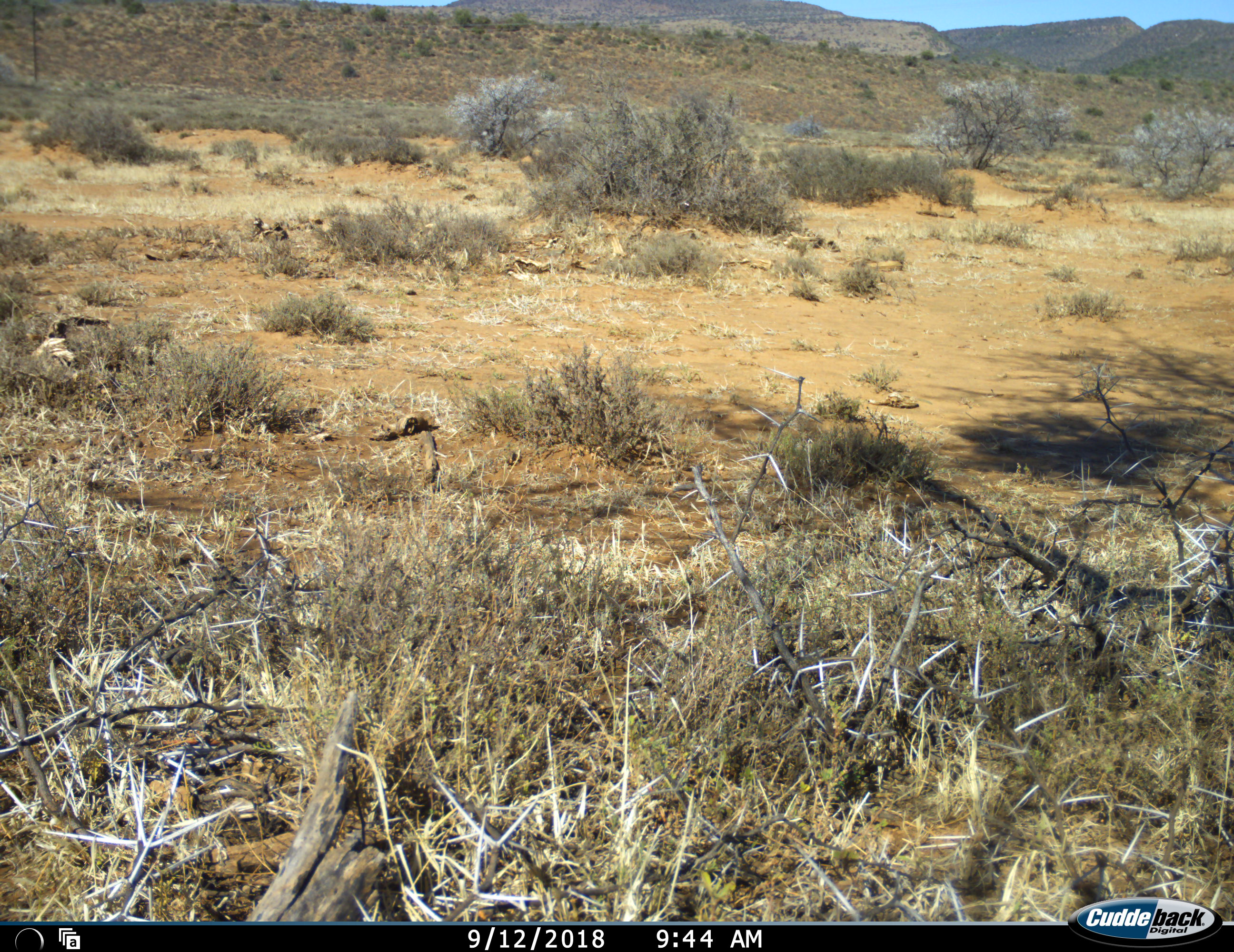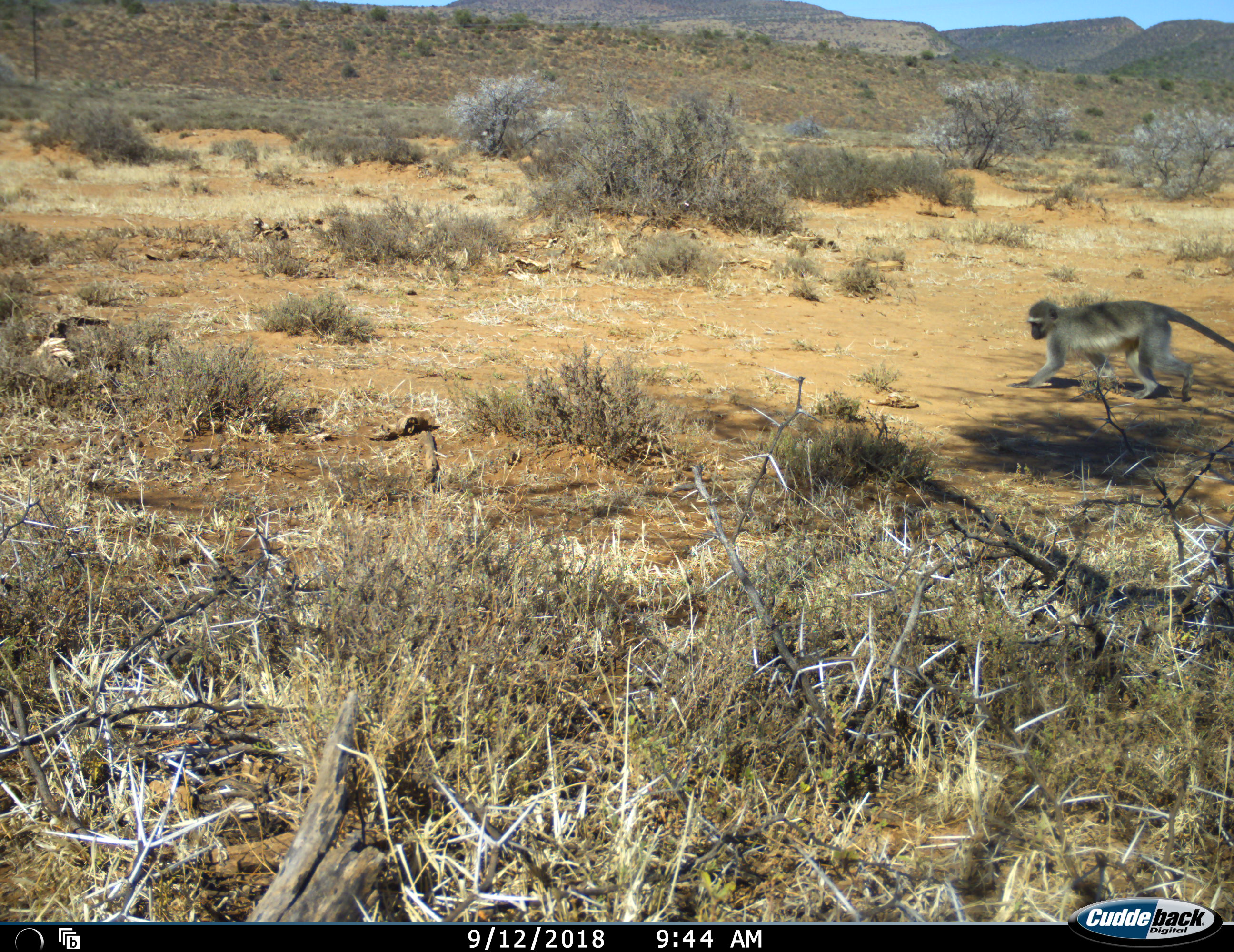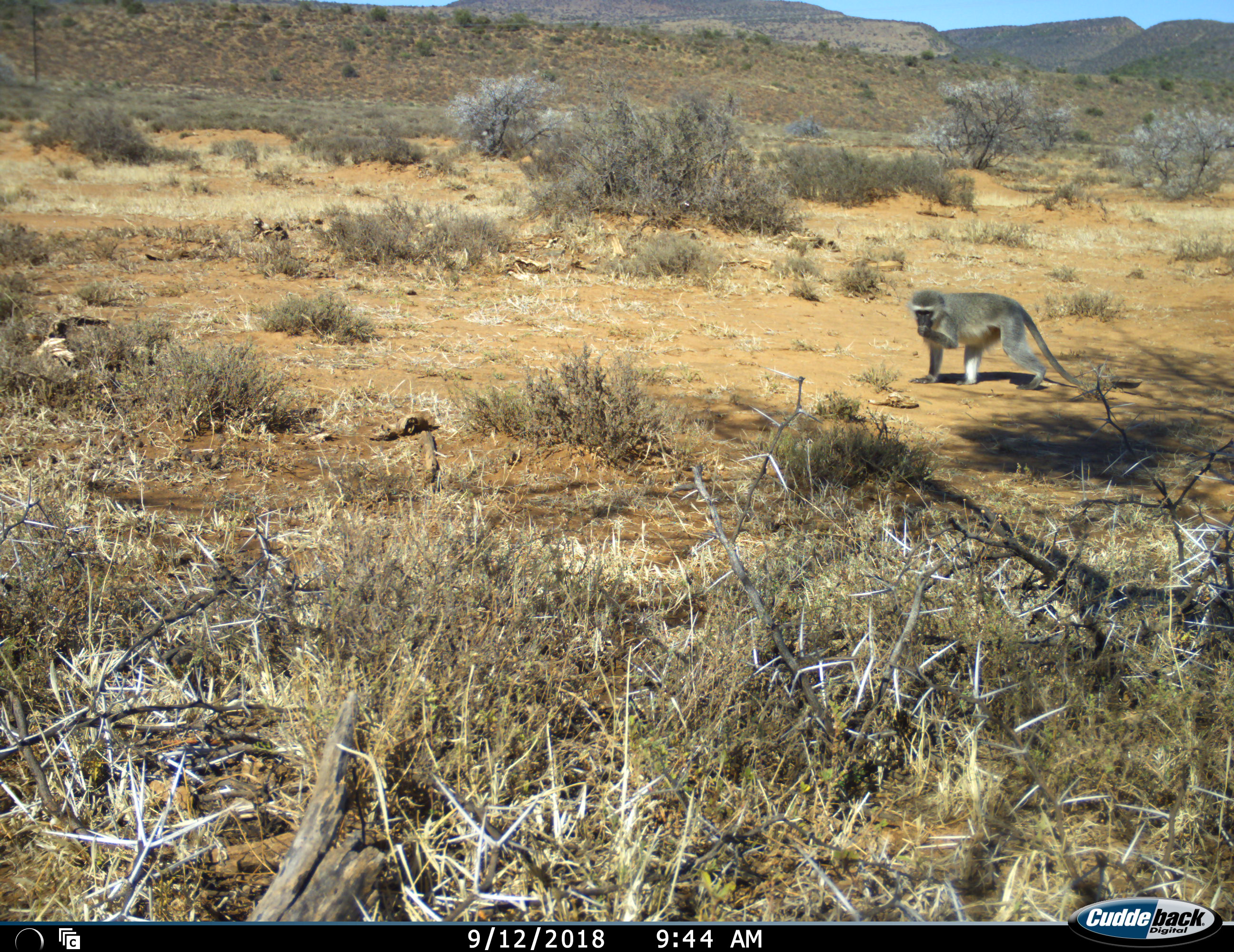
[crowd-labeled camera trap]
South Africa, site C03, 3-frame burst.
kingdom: Animalia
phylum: Chordata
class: Mammalia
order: Primates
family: Cercopithecidae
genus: Chlorocebus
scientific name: Chlorocebus pygerythrus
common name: vervet monkey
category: monkeyvervet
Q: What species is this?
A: Monkeyvervet (vervet monkey) (Chlorocebus pygerythrus).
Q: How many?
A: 1.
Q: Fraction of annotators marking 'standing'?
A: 0%.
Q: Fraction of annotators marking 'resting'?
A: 0%.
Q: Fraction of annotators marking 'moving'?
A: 100%.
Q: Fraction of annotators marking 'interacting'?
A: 0%.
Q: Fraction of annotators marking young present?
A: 0%.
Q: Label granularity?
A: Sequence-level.